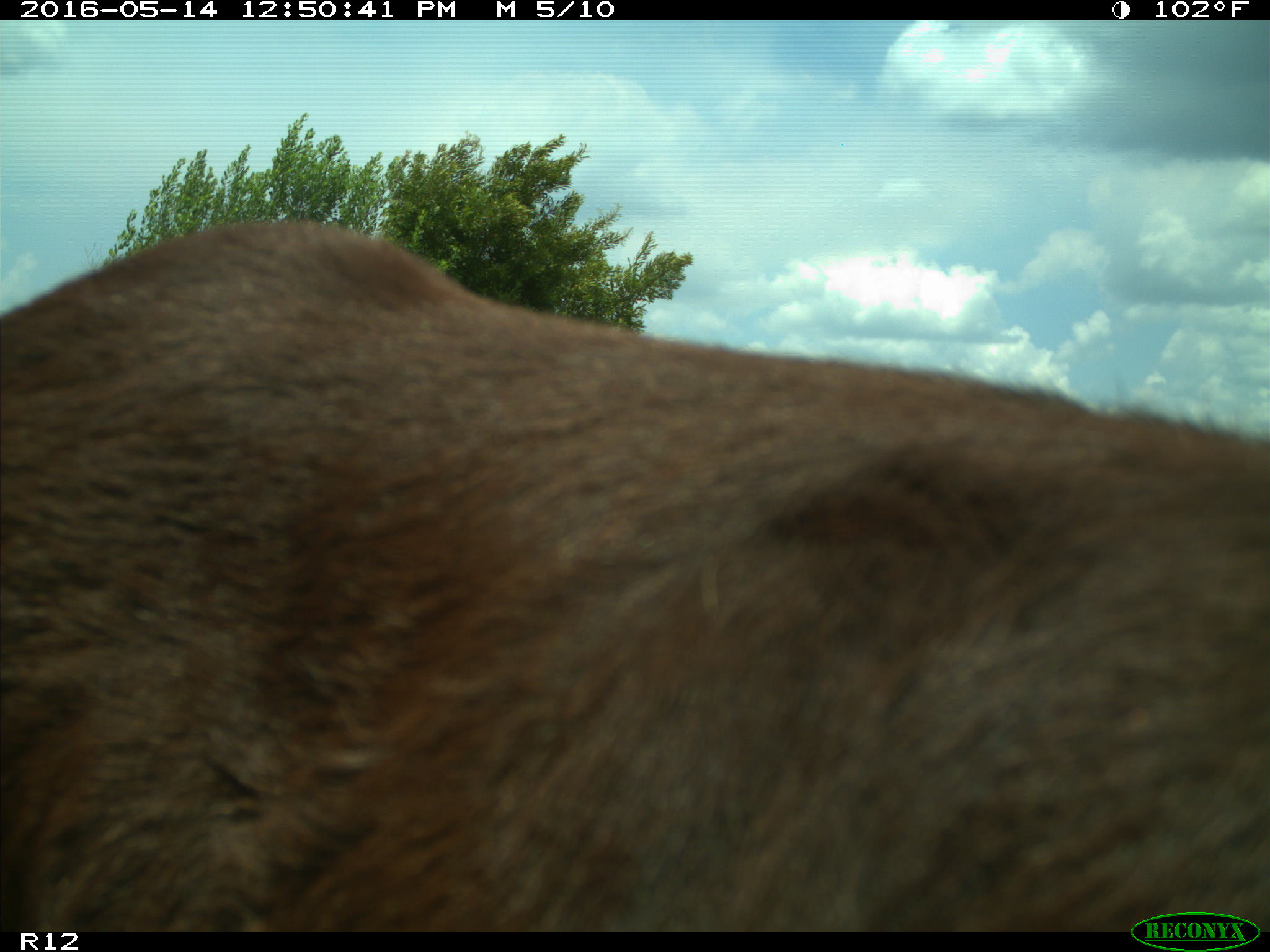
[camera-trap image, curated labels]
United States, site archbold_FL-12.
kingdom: Animalia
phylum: Chordata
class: Mammalia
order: Artiodactyla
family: Bovidae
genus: Bos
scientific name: Bos taurus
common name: domestic cow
Bos taurus (domestic cow).